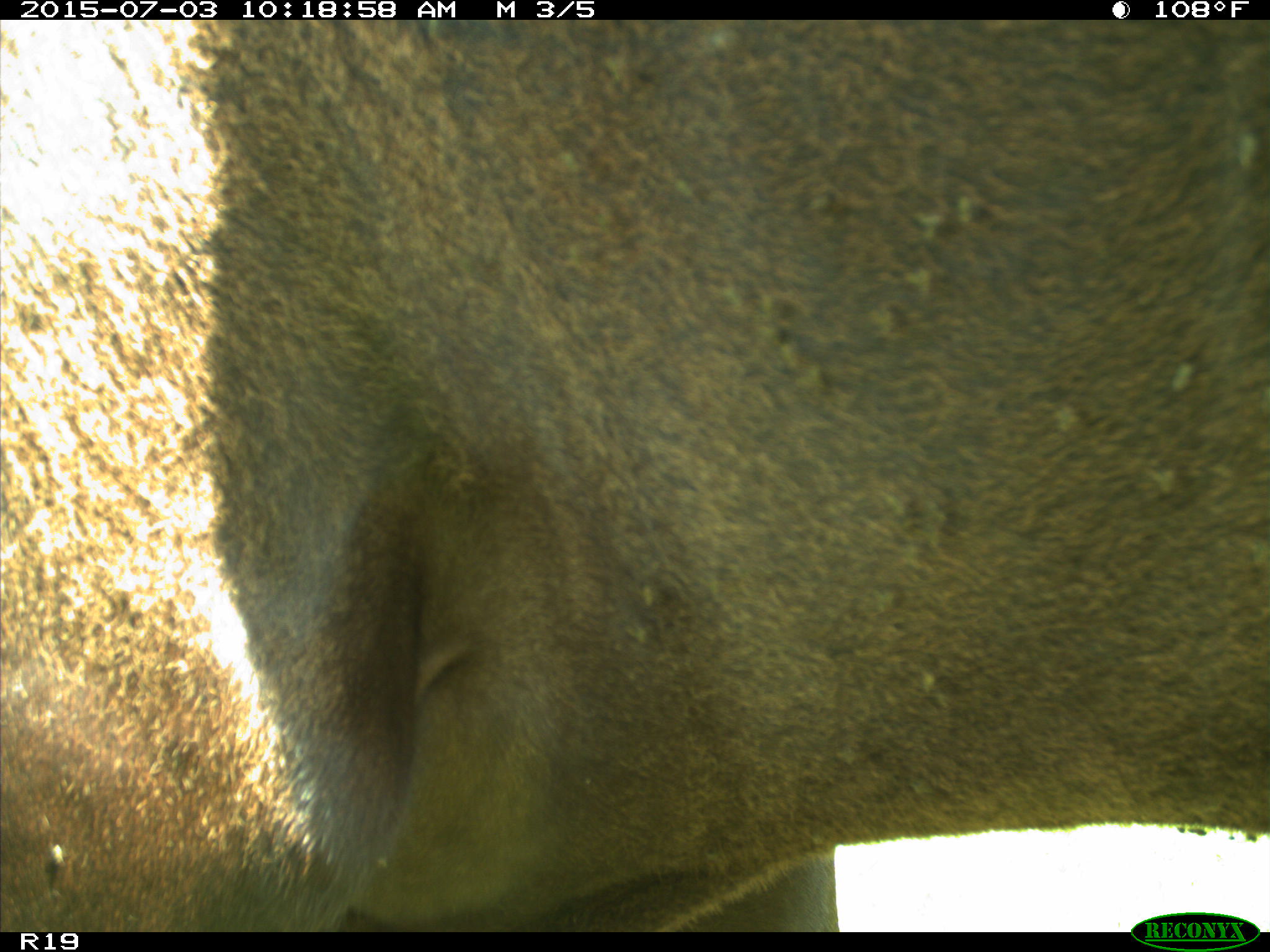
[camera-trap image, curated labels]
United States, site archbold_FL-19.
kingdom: Animalia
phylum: Chordata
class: Mammalia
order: Artiodactyla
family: Bovidae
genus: Bos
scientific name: Bos taurus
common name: domestic cow